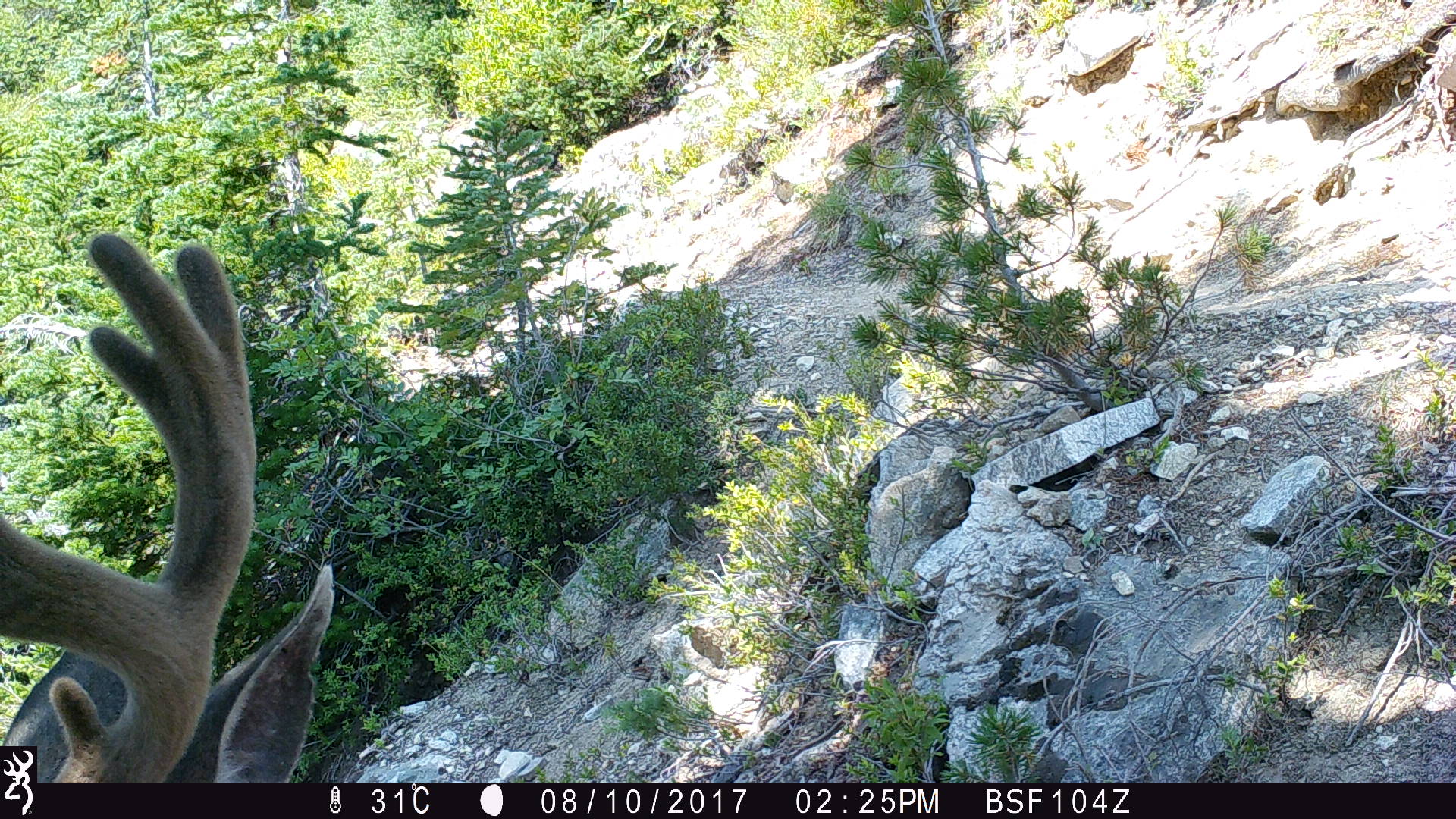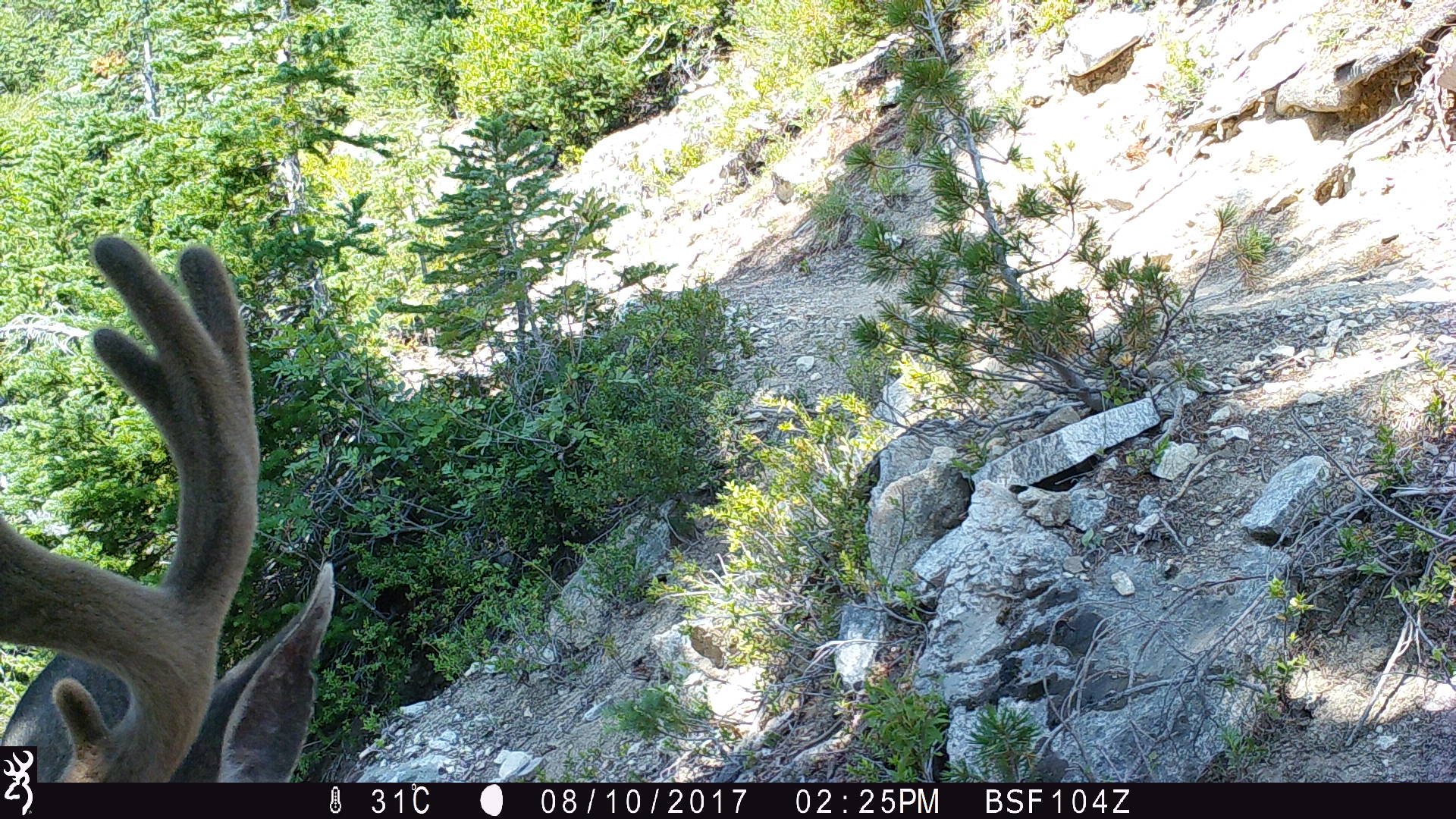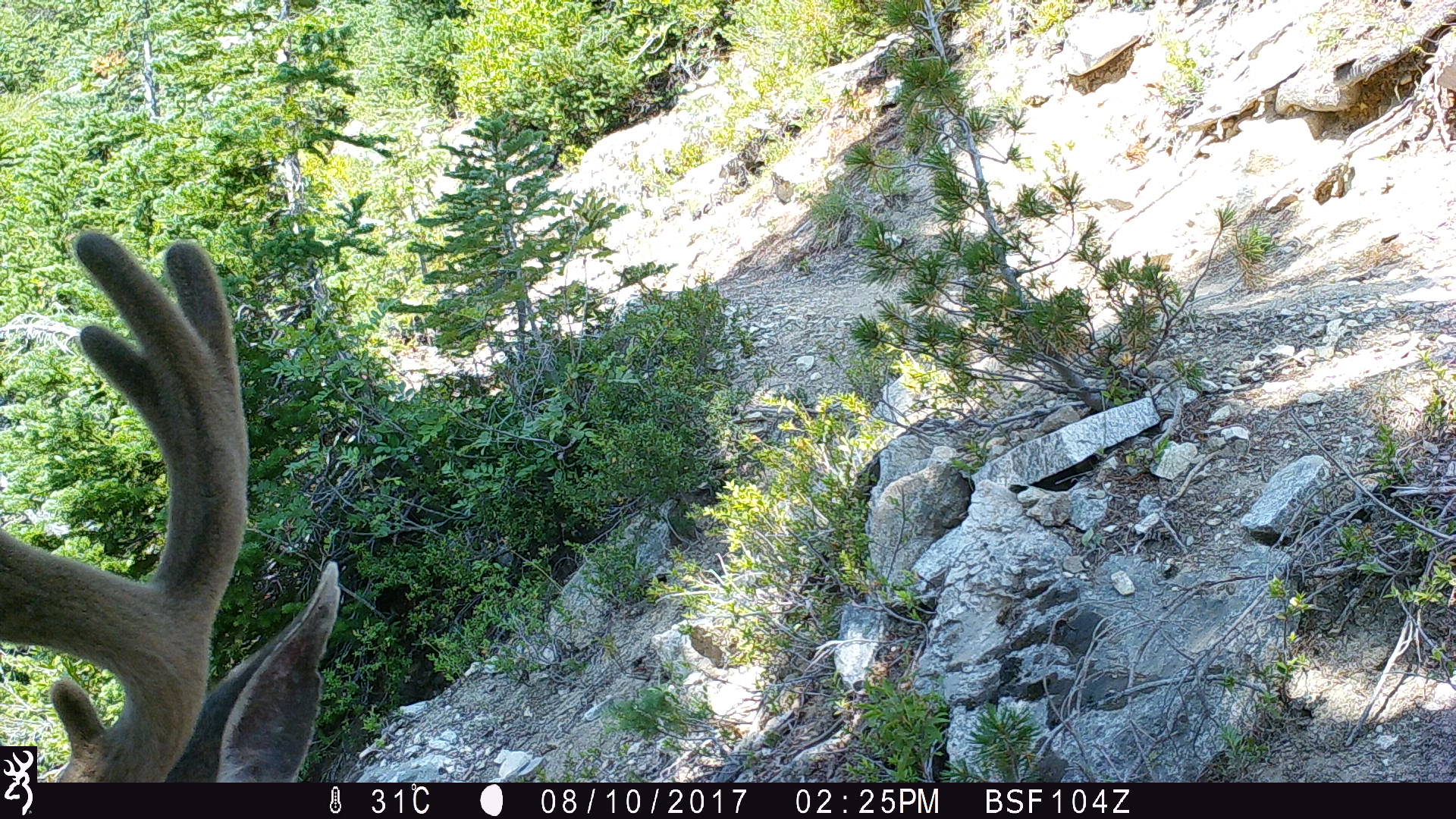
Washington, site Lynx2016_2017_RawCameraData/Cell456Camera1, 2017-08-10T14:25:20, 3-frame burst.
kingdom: Animalia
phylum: Chordata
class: Mammalia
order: Artiodactyla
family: Cervidae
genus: Odocoileus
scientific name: Odocoileus hemionus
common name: mule deer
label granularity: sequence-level